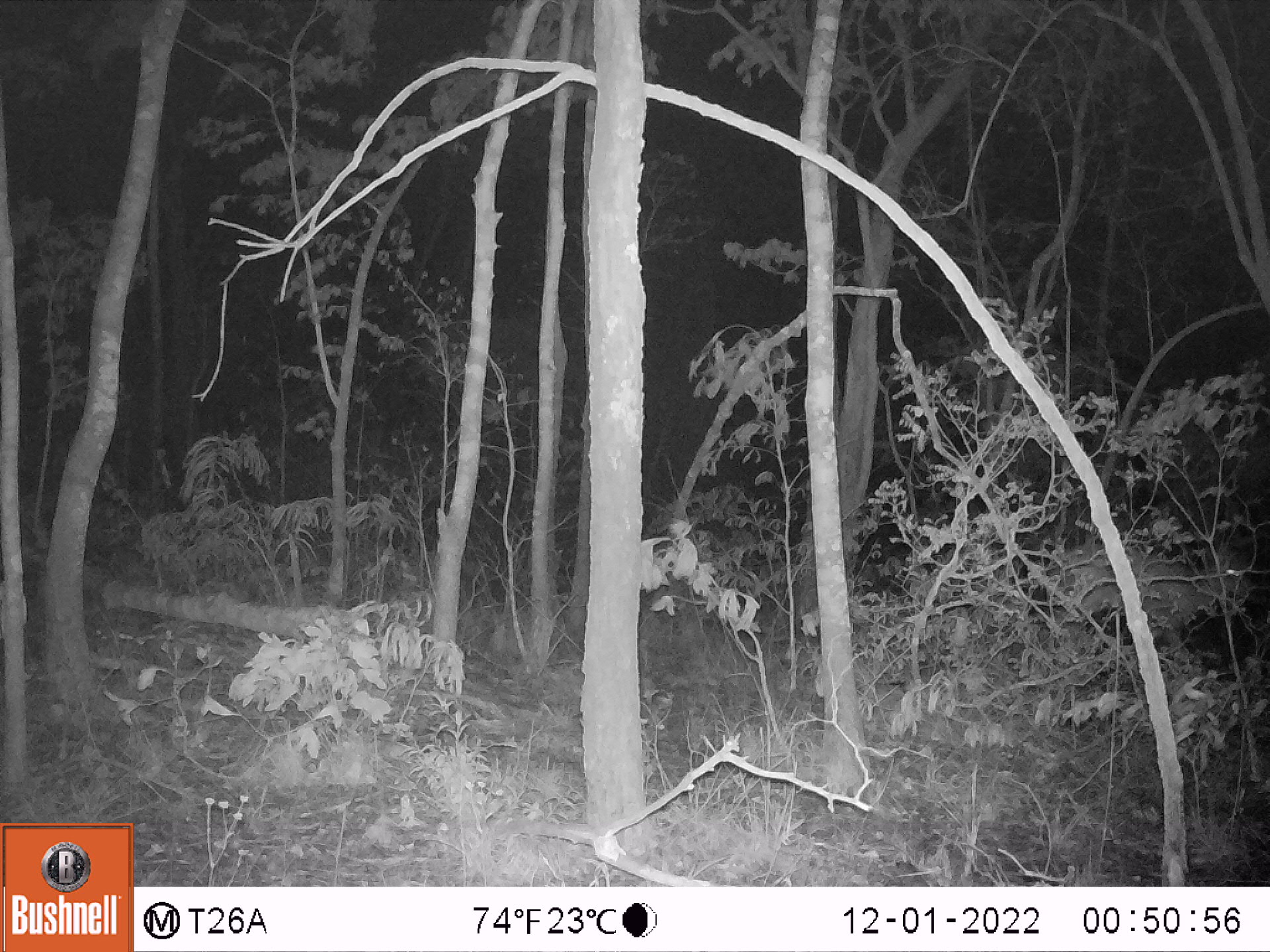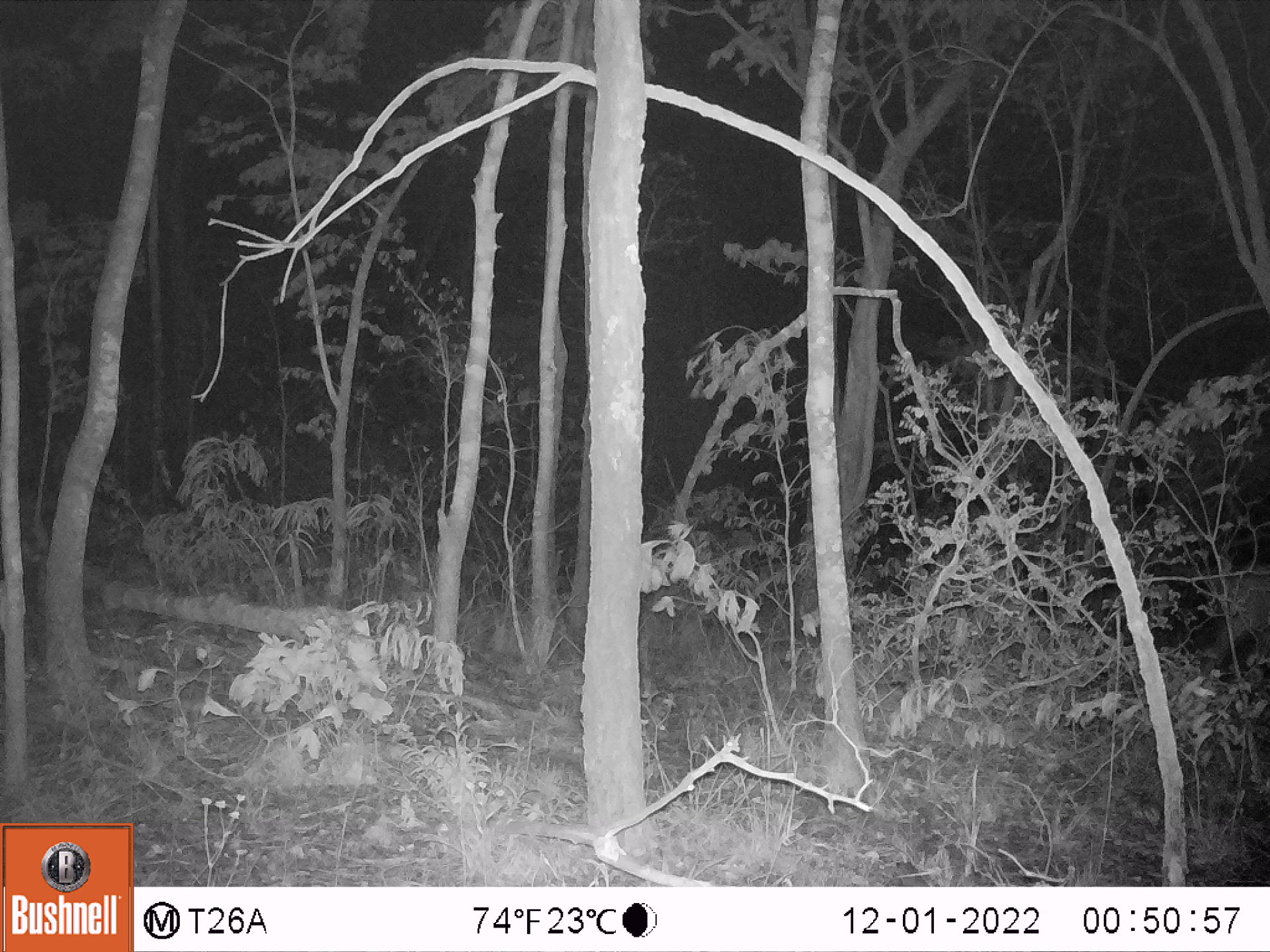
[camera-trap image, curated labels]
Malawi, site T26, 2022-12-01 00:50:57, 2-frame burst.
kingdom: Animalia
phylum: Chordata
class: Mammalia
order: Artiodactyla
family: Bovidae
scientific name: Antilopinae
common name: small antelope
Small antelope (Antilopinae), count 1.